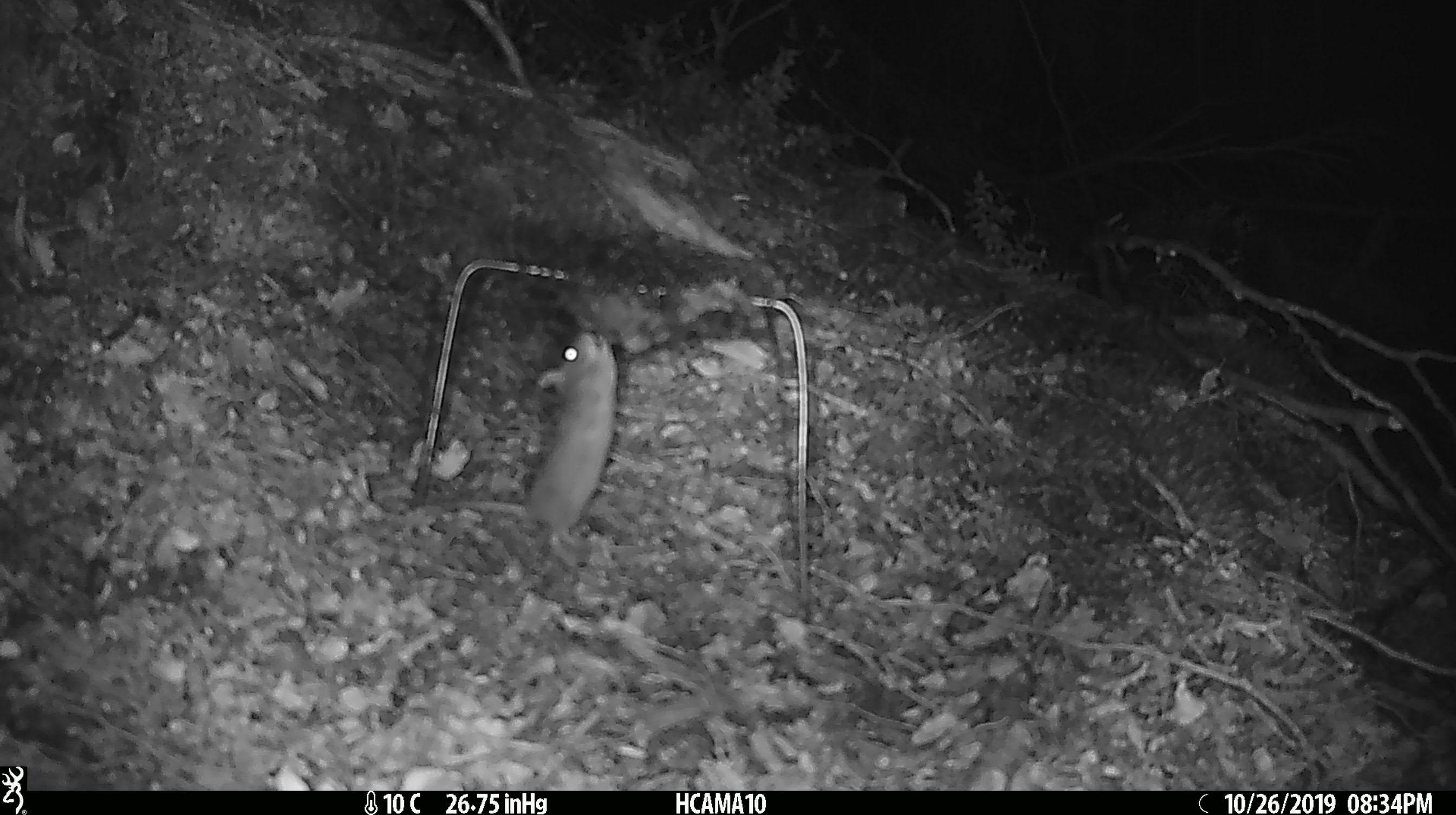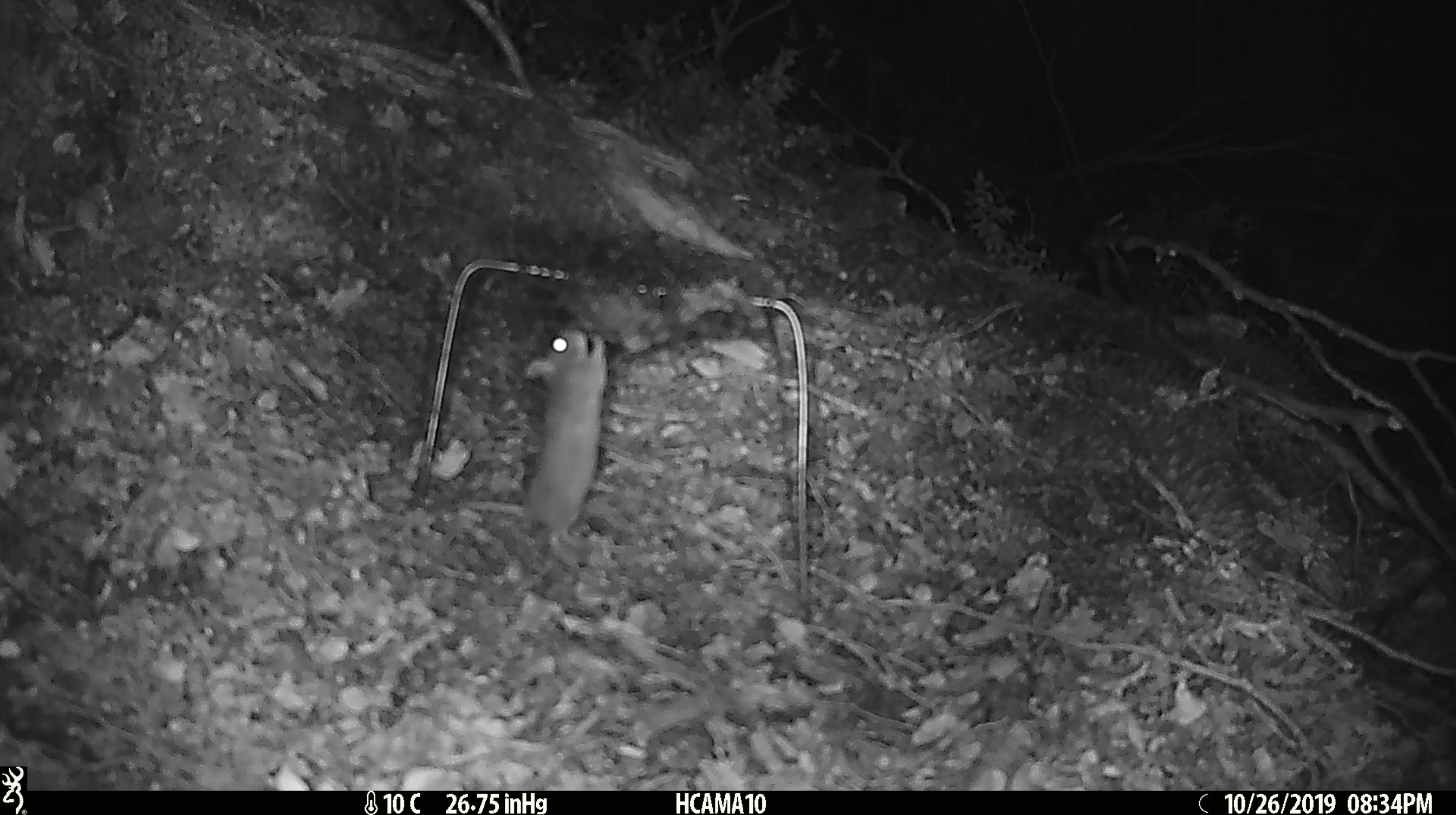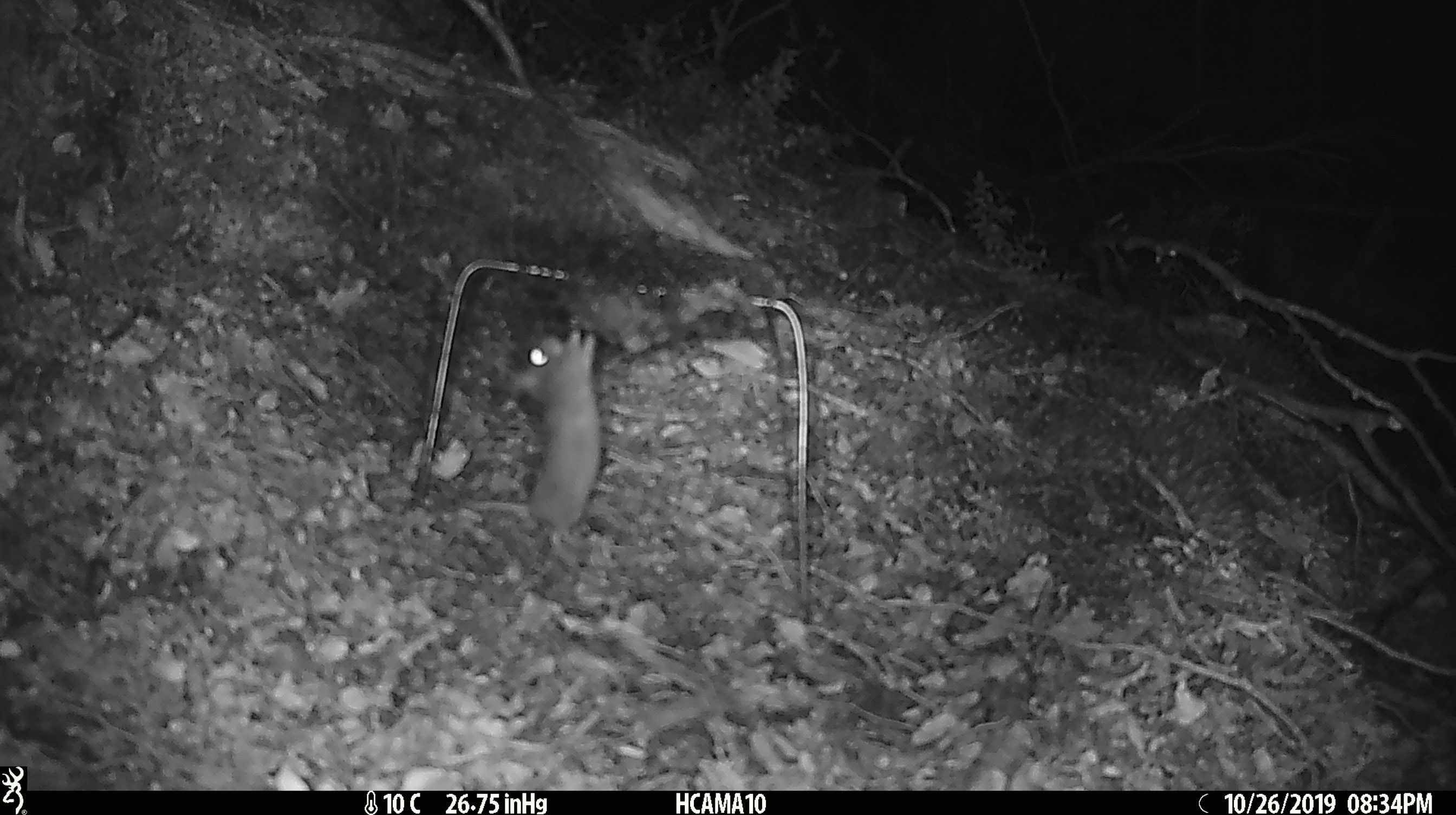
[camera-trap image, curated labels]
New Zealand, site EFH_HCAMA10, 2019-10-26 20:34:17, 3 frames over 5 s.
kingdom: Animalia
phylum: Chordata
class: Mammalia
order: Rodentia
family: Muridae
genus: Mus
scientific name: Mus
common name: mouse